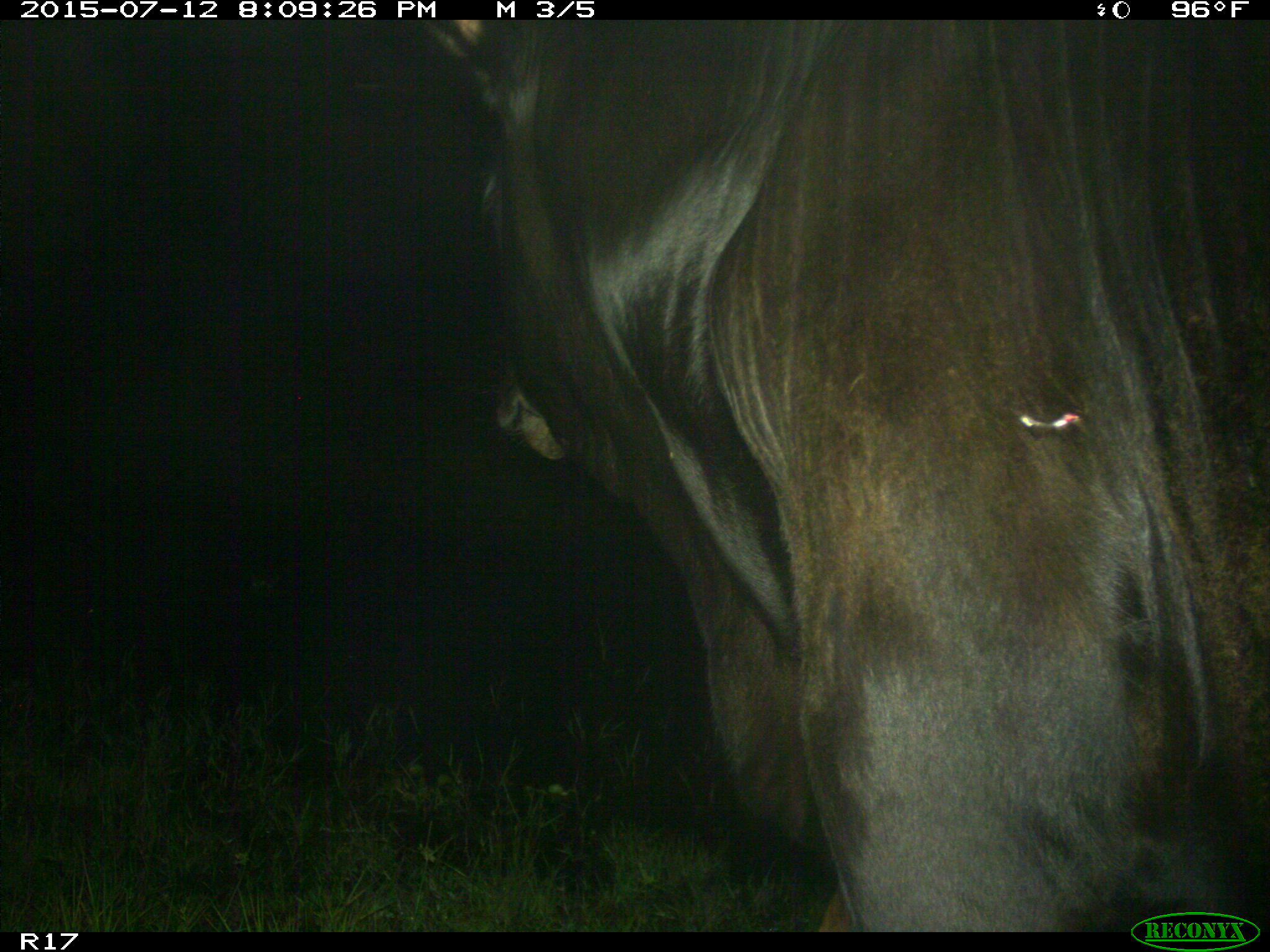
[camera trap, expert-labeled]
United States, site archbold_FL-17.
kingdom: Animalia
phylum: Chordata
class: Mammalia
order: Artiodactyla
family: Bovidae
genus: Bos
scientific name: Bos taurus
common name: domestic cow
Bos taurus (domestic cow).